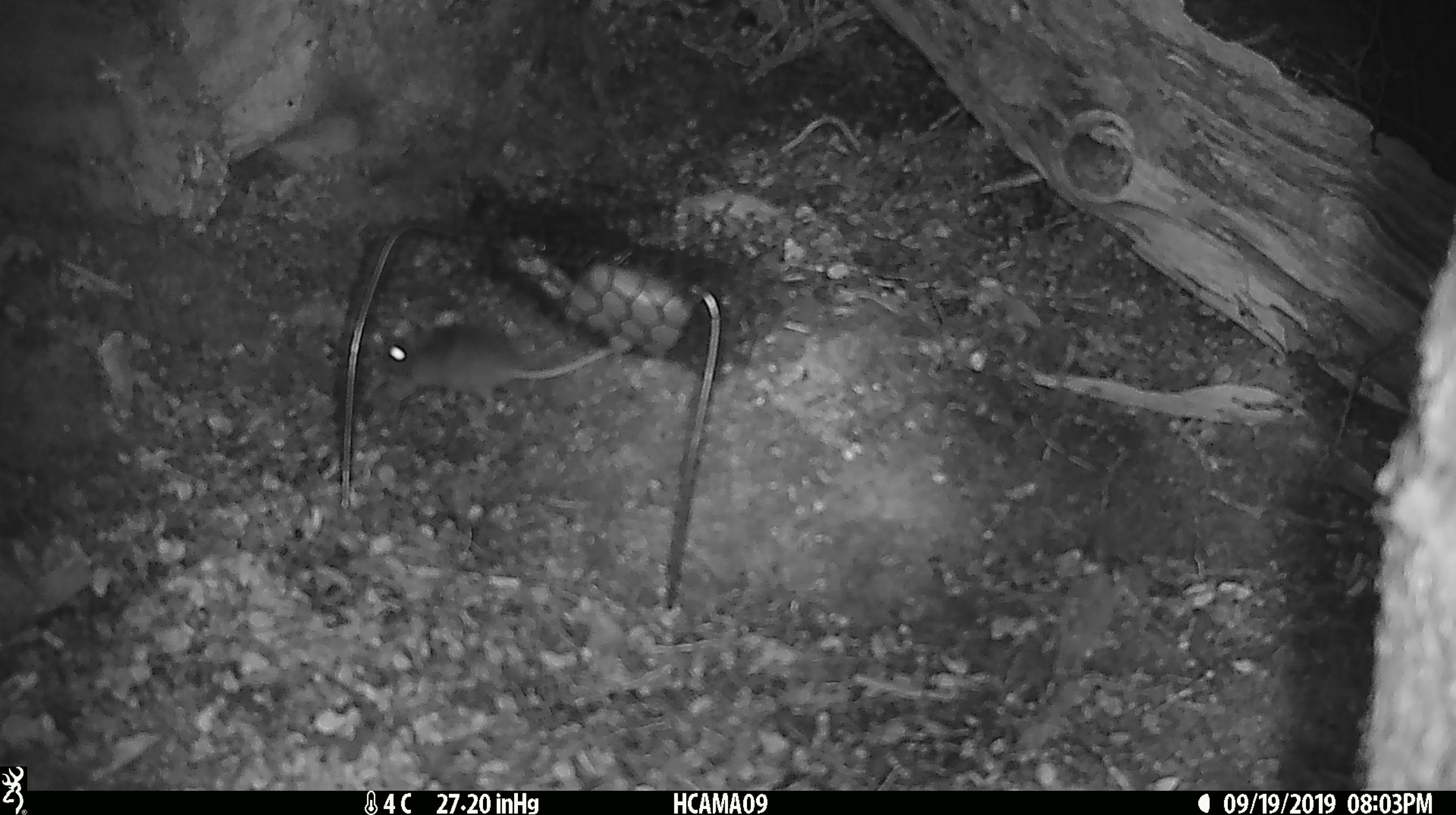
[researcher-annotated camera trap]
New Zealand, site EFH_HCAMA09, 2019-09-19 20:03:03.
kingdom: Animalia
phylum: Chordata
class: Mammalia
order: Rodentia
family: Muridae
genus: Mus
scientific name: Mus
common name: mouse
Mouse (Mus).